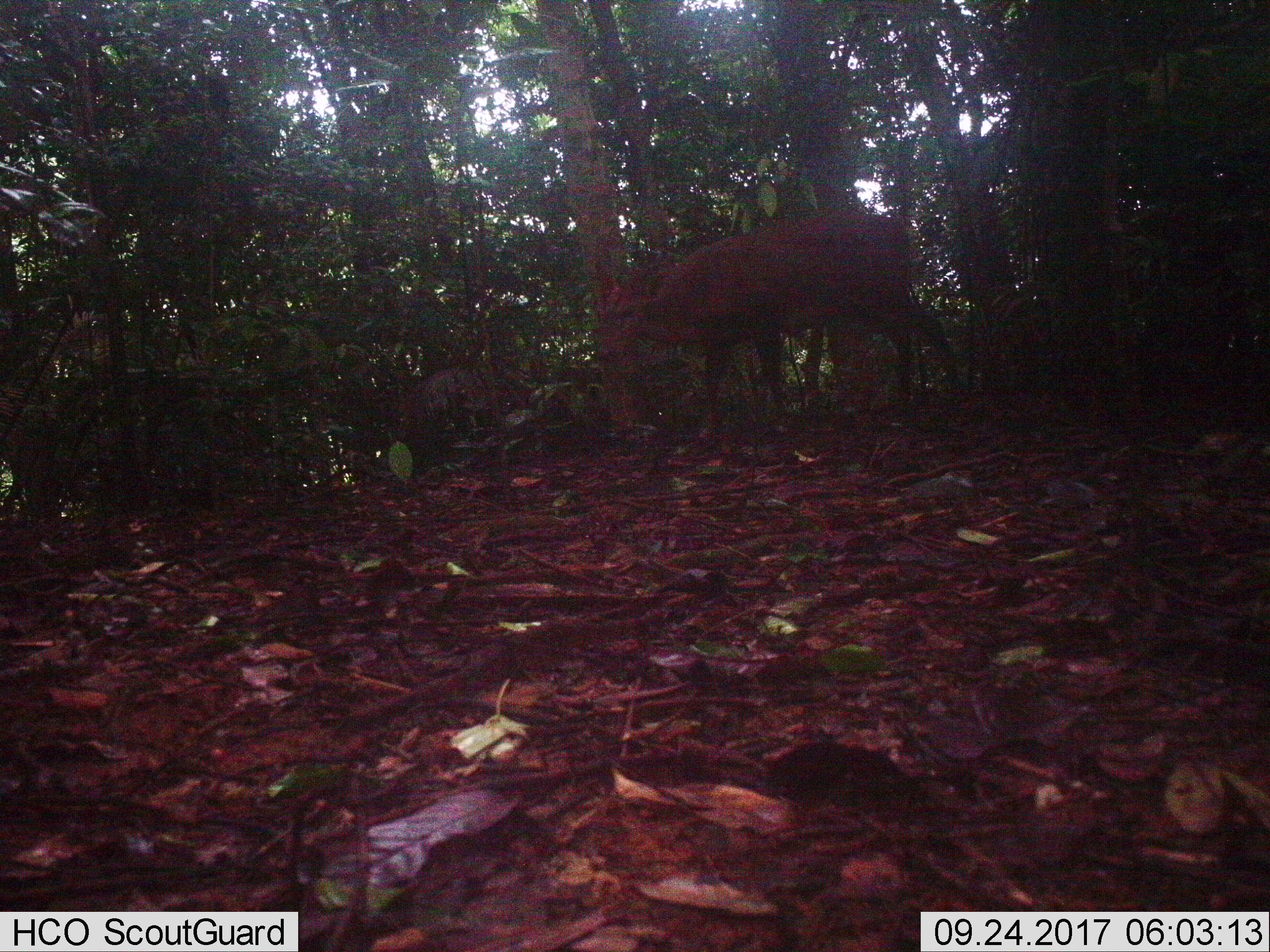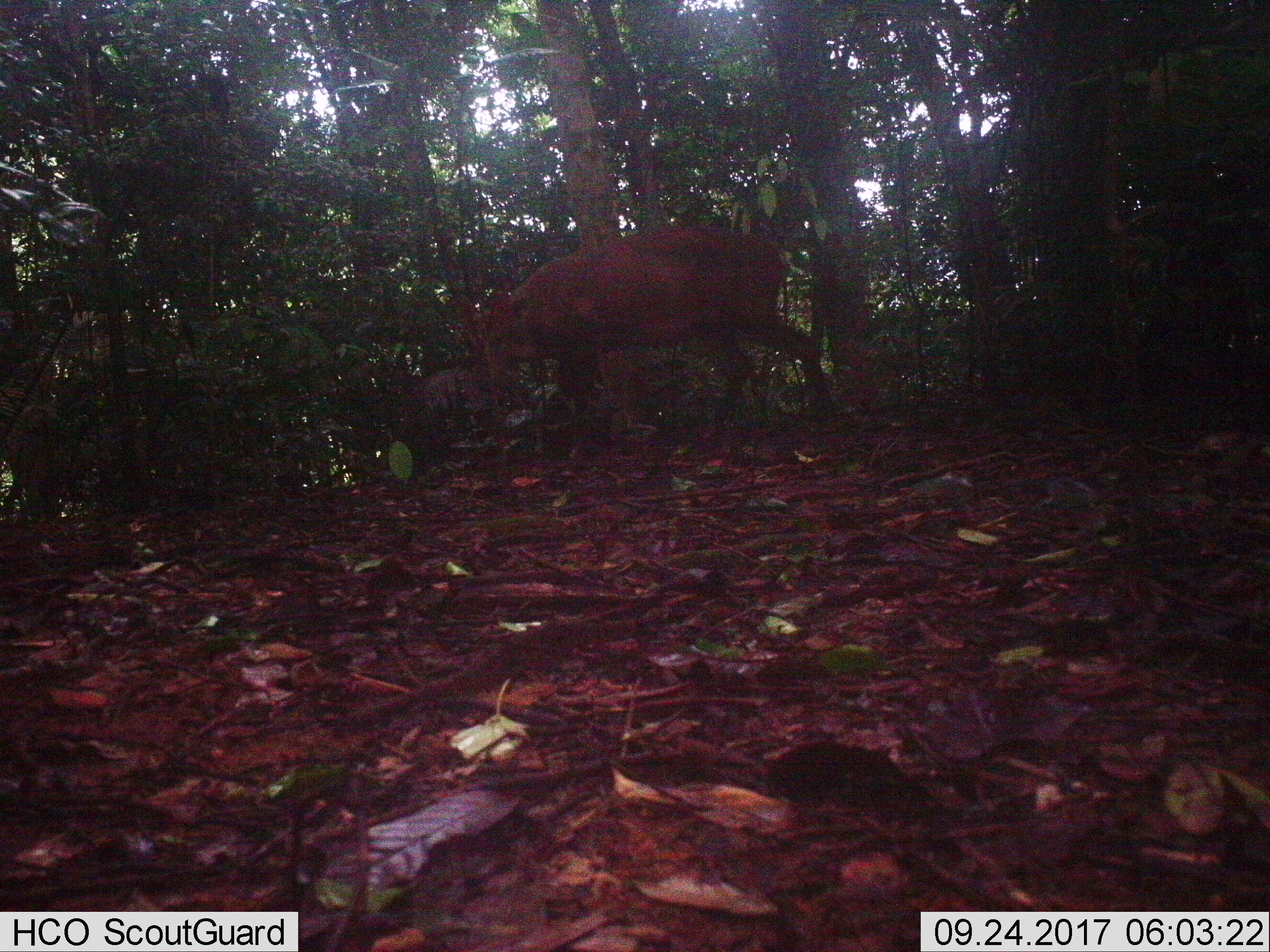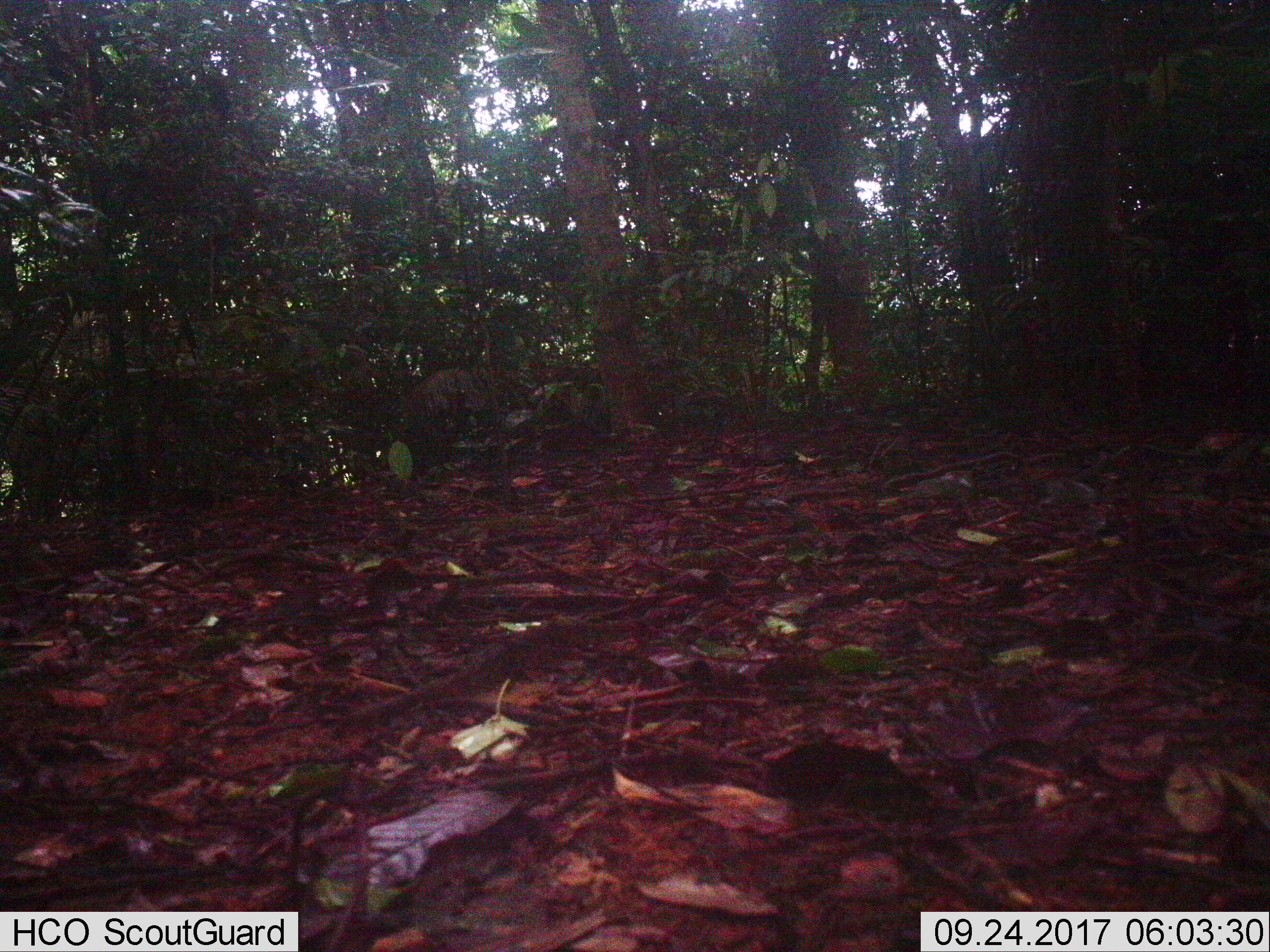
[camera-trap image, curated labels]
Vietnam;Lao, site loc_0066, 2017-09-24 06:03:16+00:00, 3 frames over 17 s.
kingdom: Animalia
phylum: Chordata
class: Mammalia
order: Artiodactyla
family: Cervidae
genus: Muntiacus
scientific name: Muntiacus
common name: muntjacs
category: unidentified muntjac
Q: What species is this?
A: Unidentified muntjac (muntjacs) (Muntiacus).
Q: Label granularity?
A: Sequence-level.